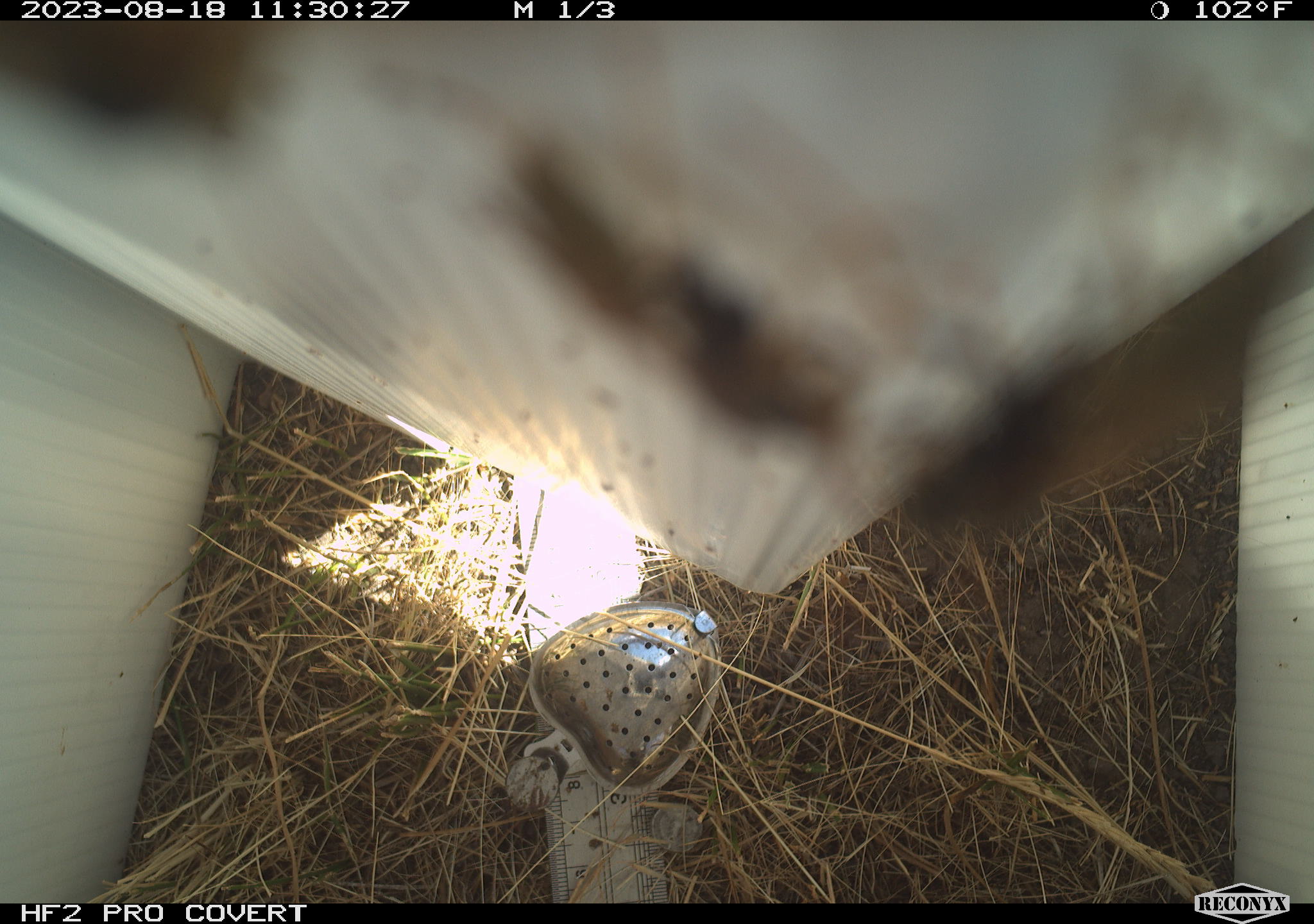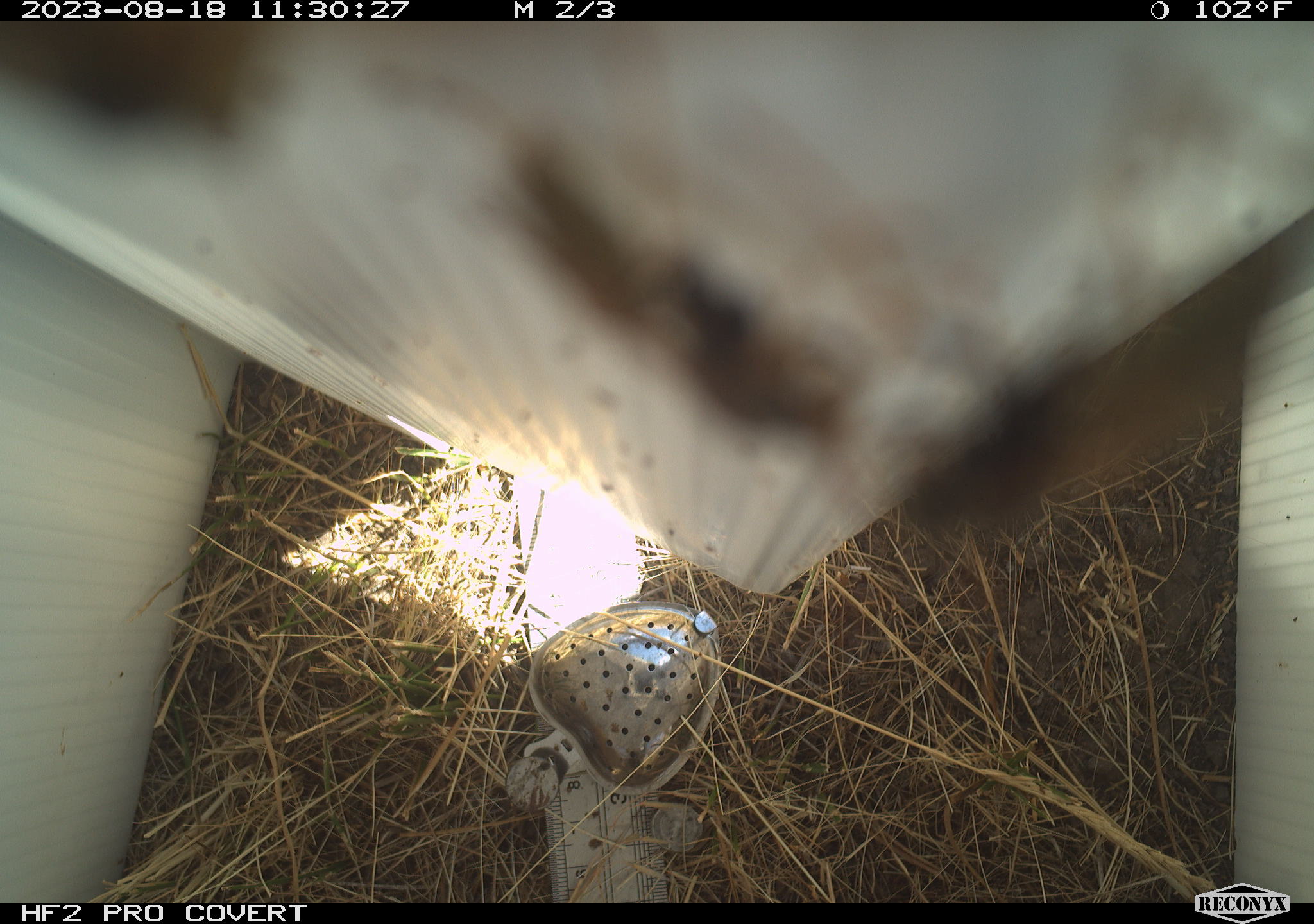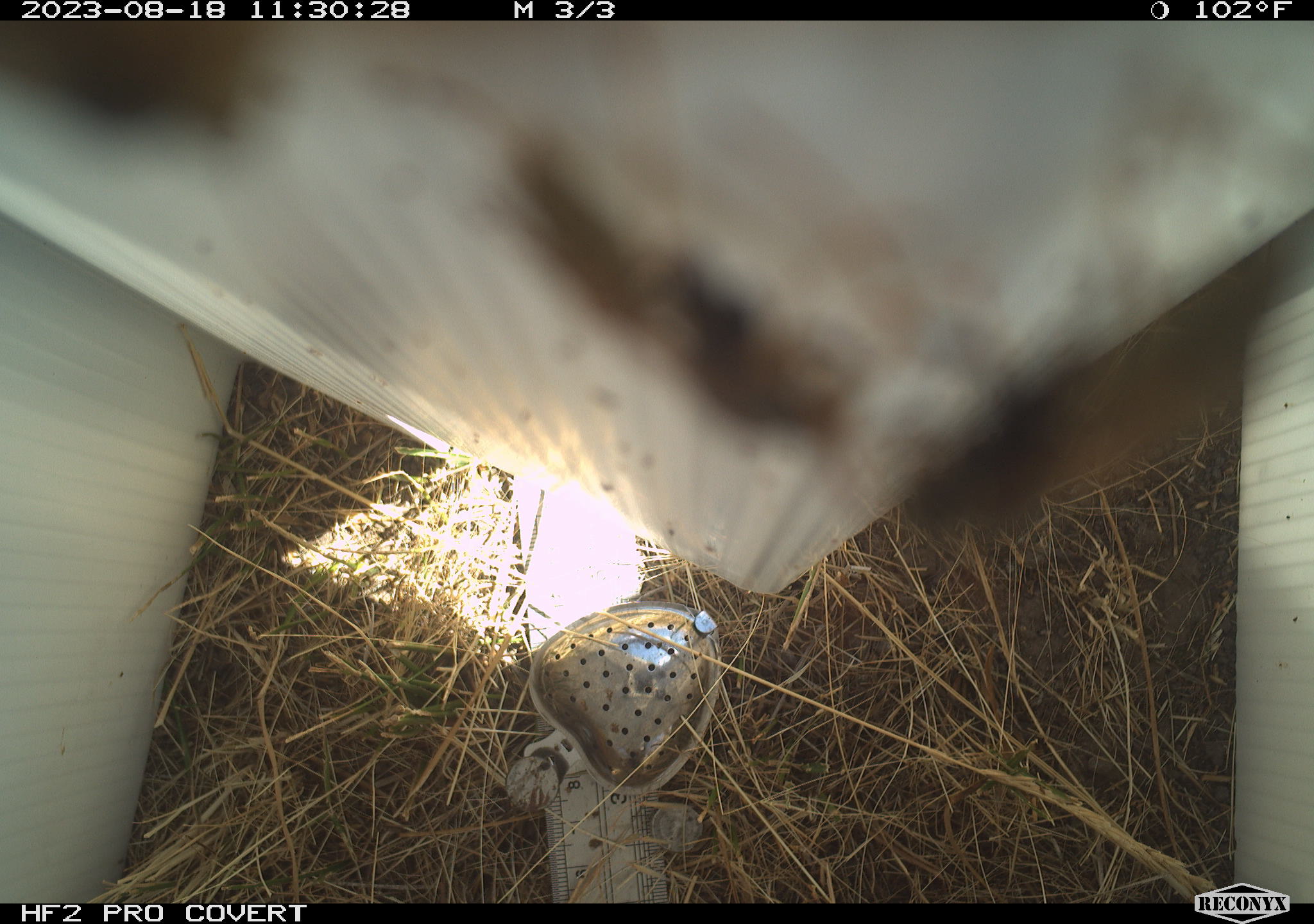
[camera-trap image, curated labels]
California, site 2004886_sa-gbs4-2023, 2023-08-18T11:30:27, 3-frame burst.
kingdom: Animalia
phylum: Arthropoda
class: Insecta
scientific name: Insecta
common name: insect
Insect (Insecta).